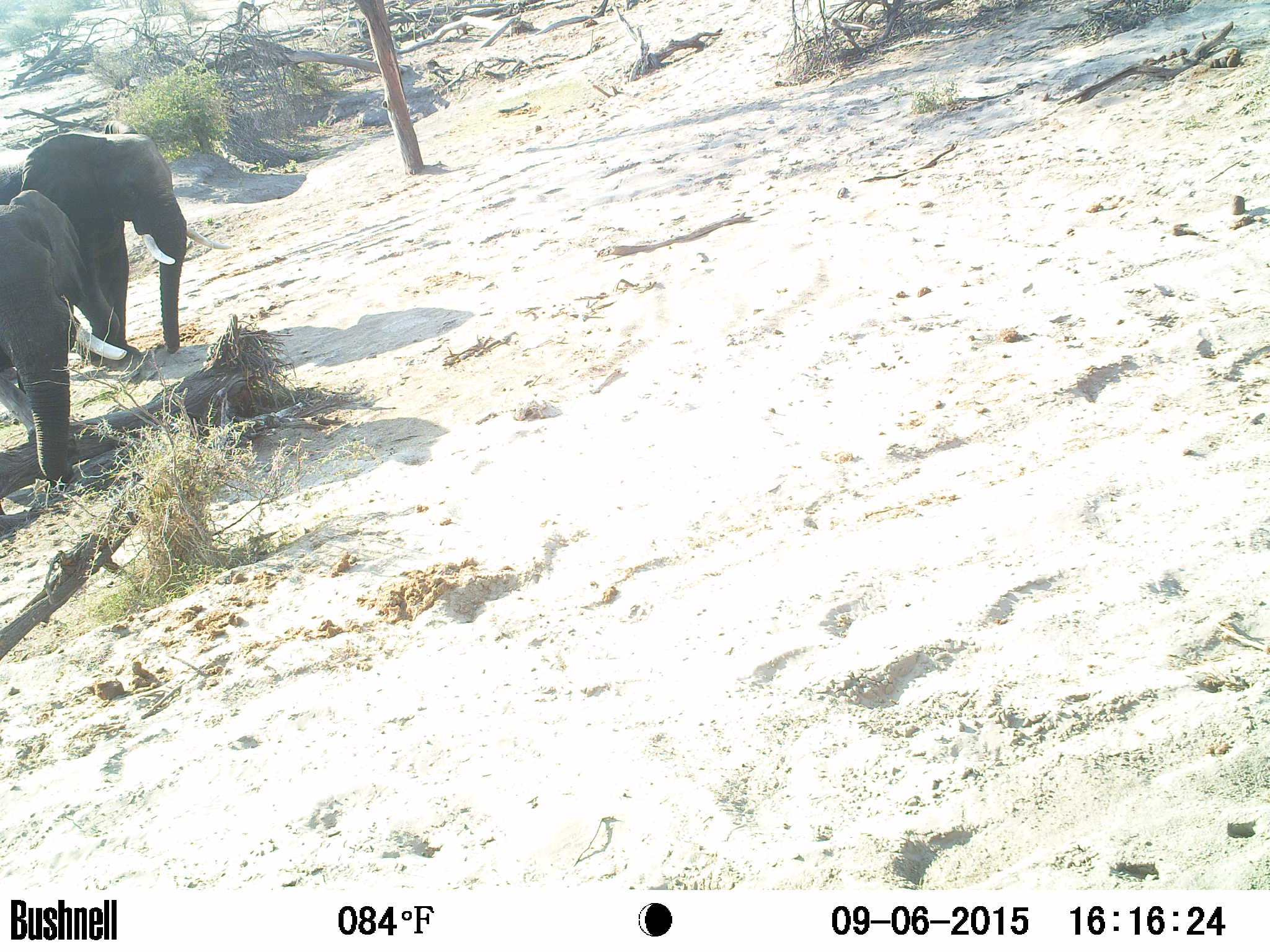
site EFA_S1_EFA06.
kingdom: Animalia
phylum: Chordata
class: Mammalia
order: Proboscidea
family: Elephantidae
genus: Loxodonta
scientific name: Loxodonta africana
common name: african bush elephant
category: elephant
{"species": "elephant (african bush elephant) (Loxodonta africana)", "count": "2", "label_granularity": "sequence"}